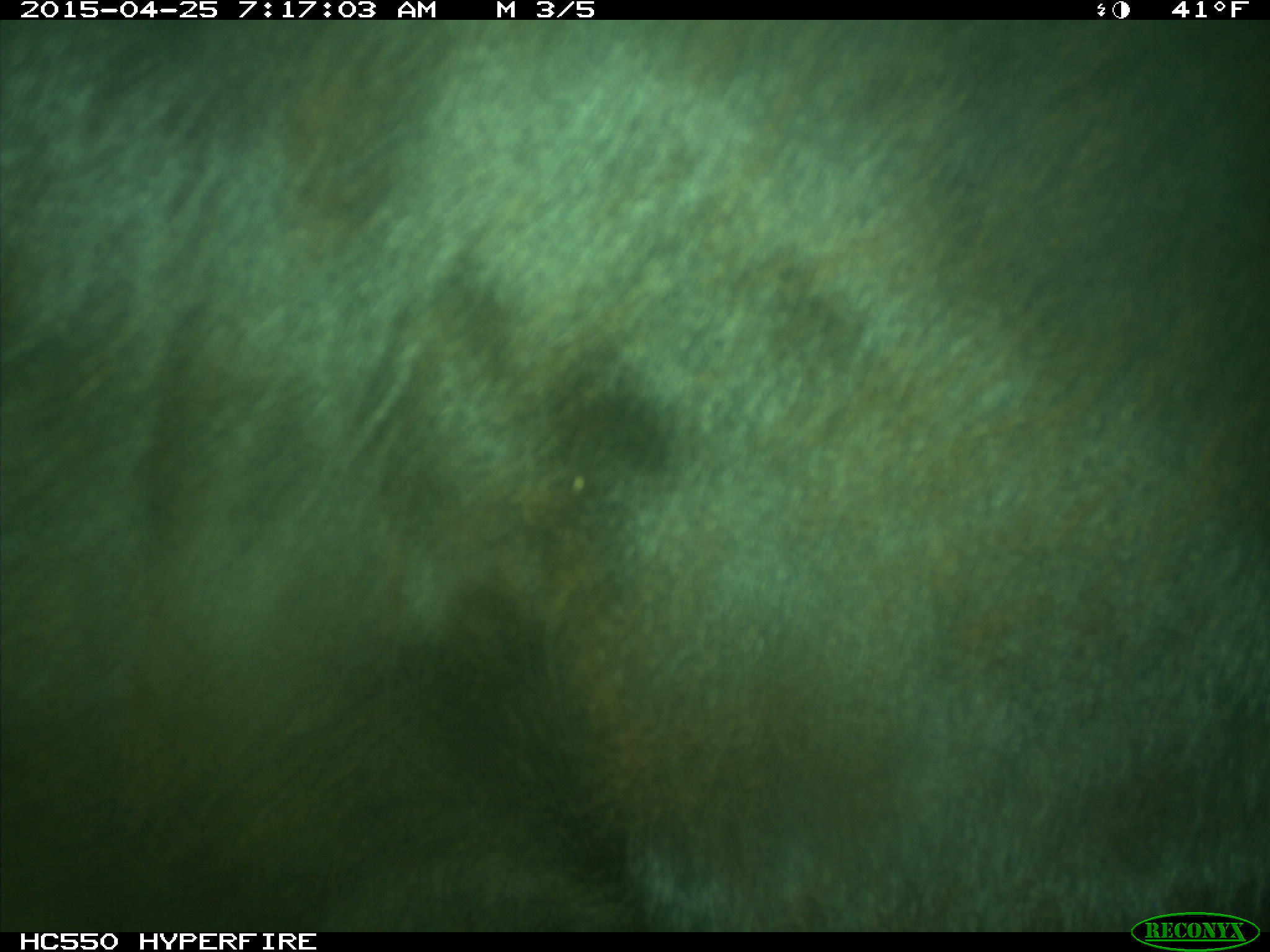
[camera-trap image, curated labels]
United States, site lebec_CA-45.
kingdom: Animalia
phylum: Chordata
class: Mammalia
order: Artiodactyla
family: Bovidae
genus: Bos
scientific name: Bos taurus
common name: domestic cow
Bos taurus (domestic cow).